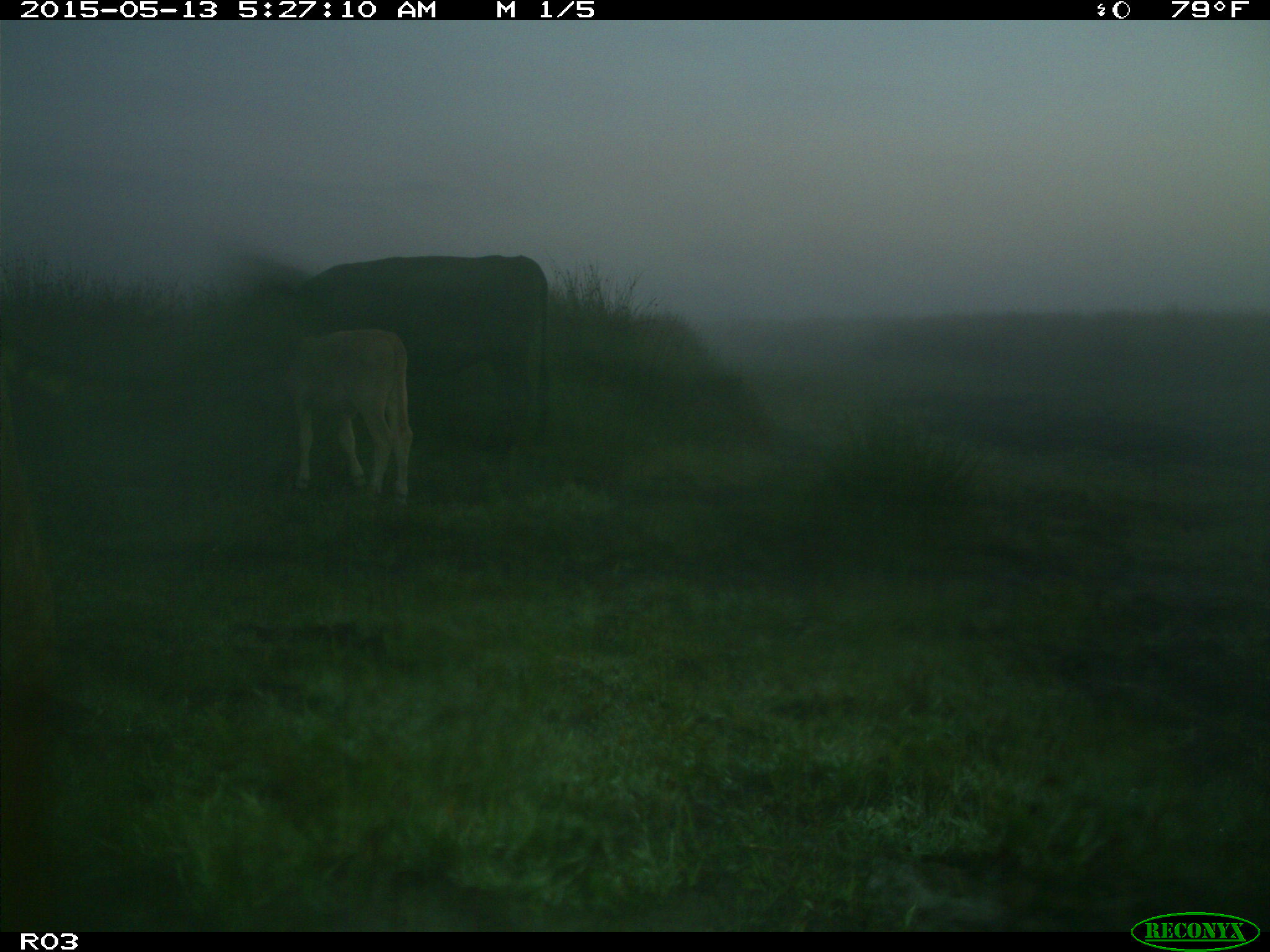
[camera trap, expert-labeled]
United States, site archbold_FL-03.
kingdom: Animalia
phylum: Chordata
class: Mammalia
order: Artiodactyla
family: Bovidae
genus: Bos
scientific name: Bos taurus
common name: domestic cow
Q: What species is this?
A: Bos taurus (domestic cow).